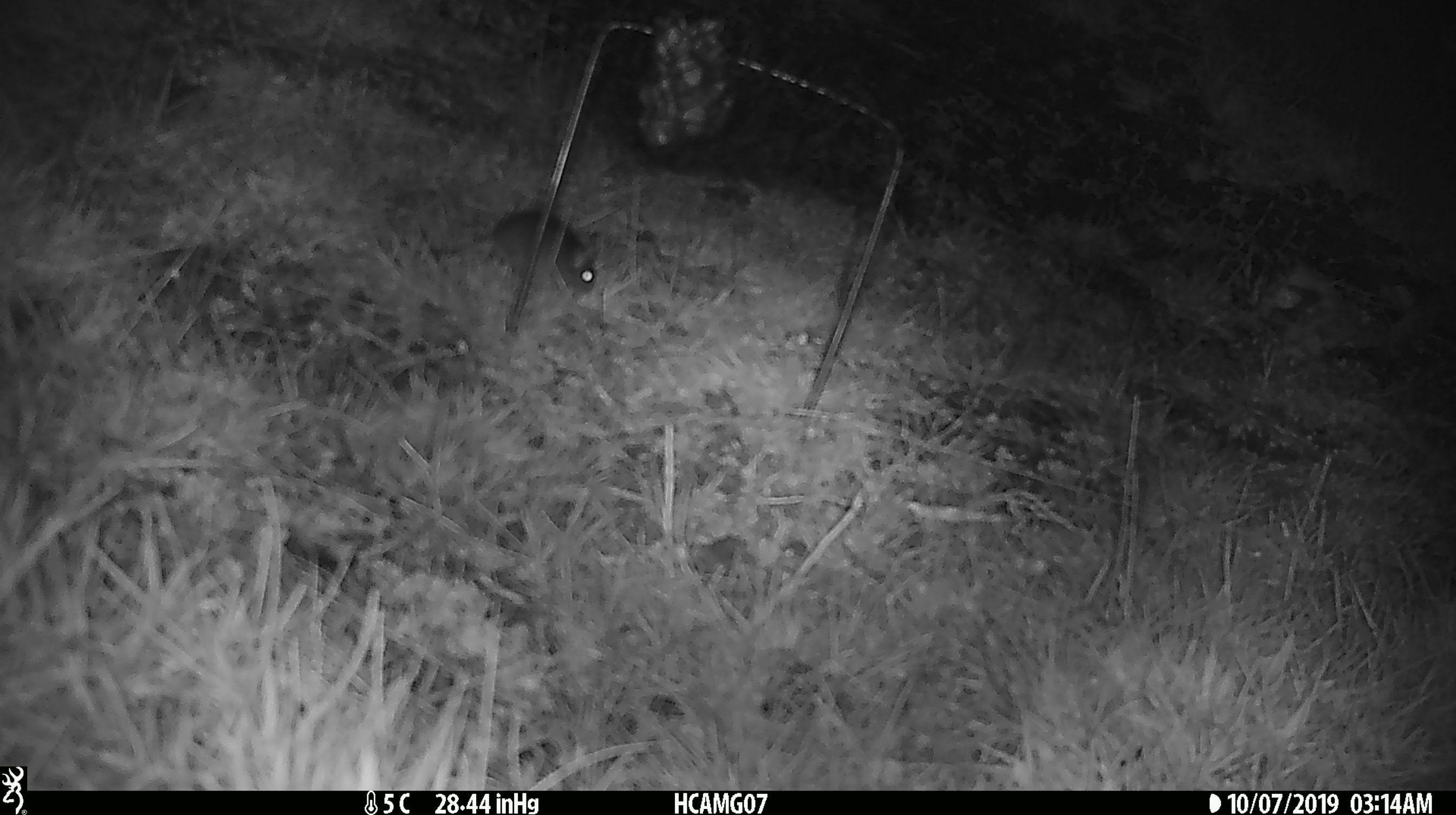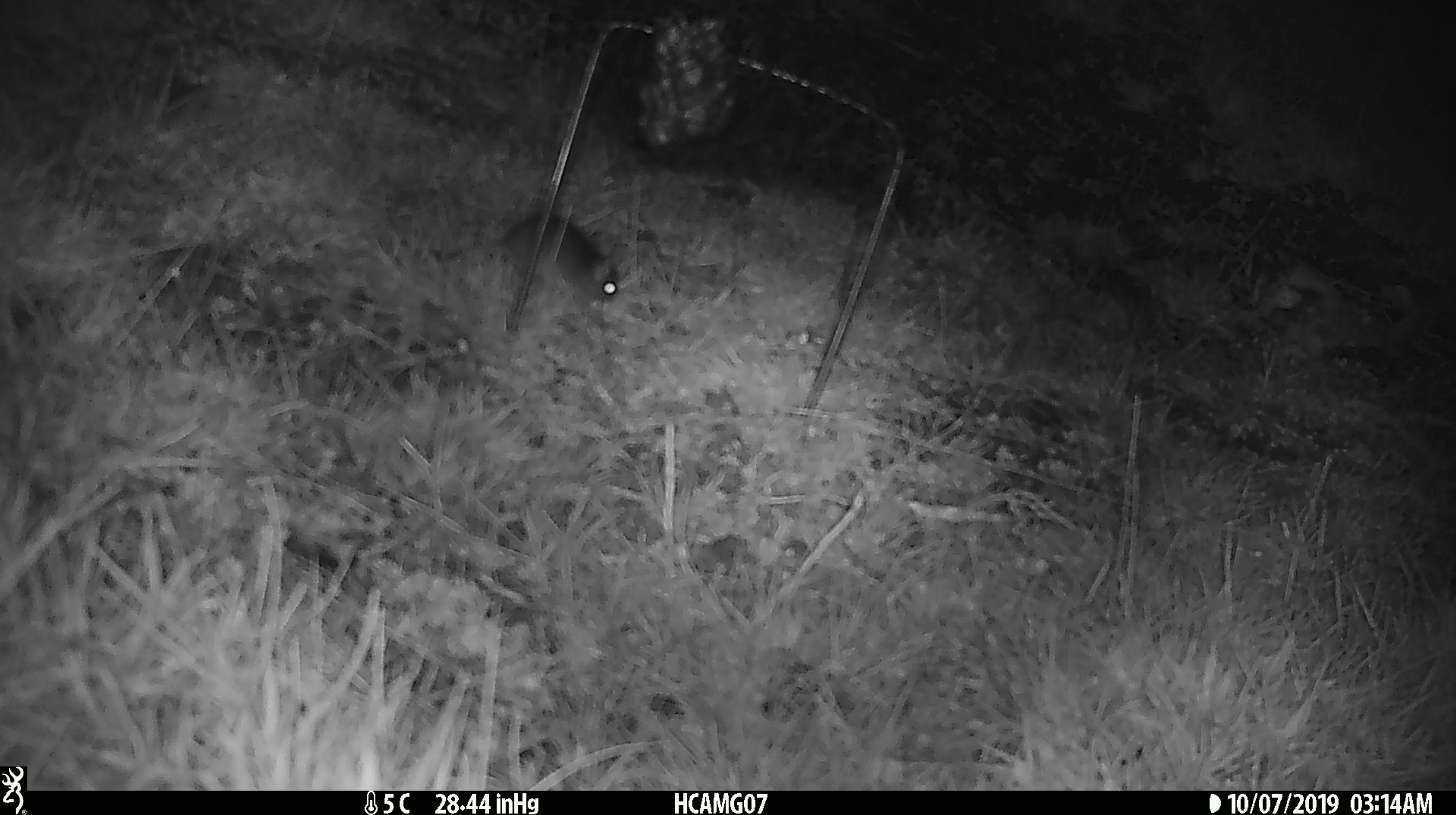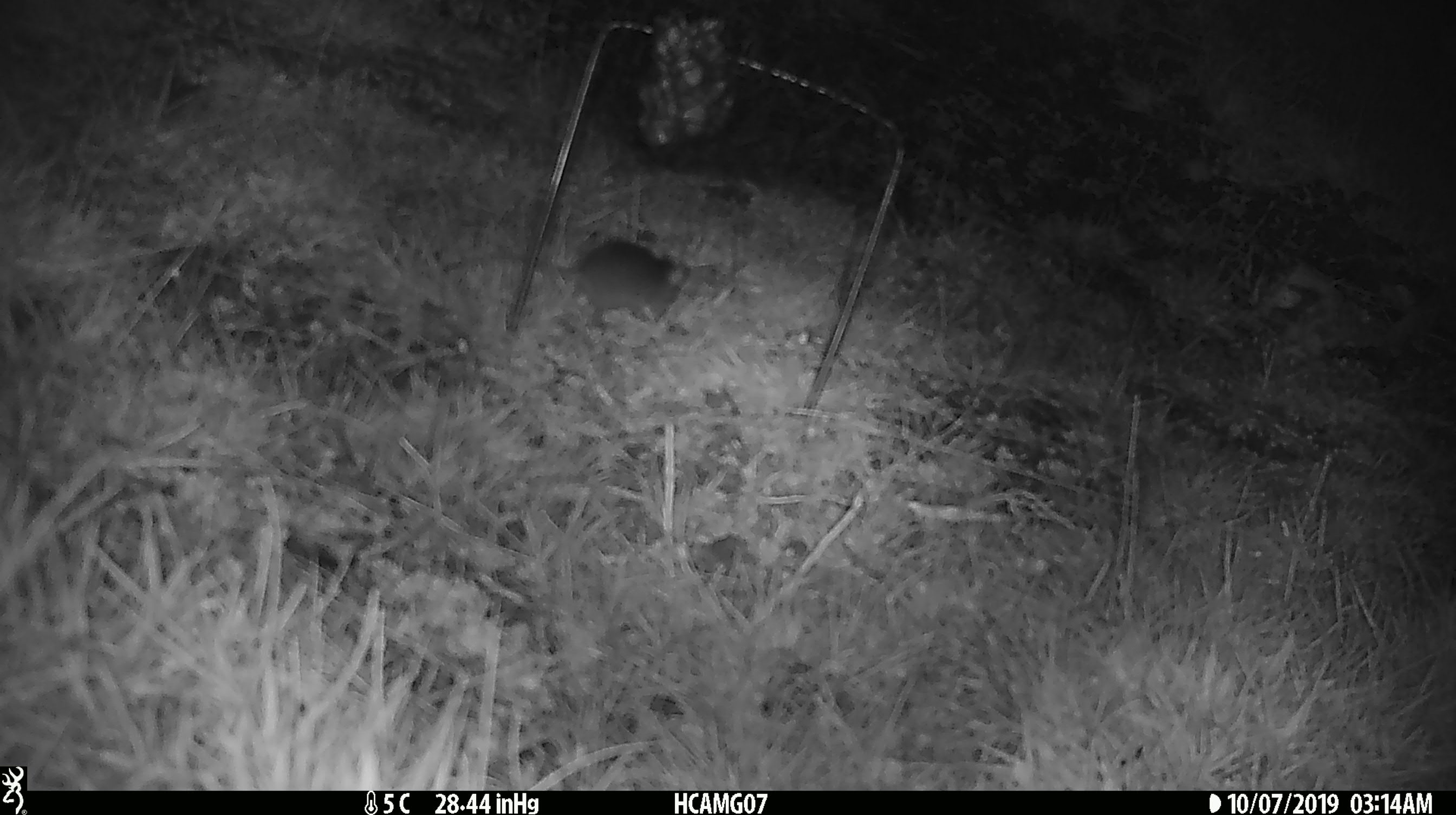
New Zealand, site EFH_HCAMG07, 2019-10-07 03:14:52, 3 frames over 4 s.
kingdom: Animalia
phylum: Chordata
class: Mammalia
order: Rodentia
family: Muridae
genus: Mus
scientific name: Mus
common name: mouse